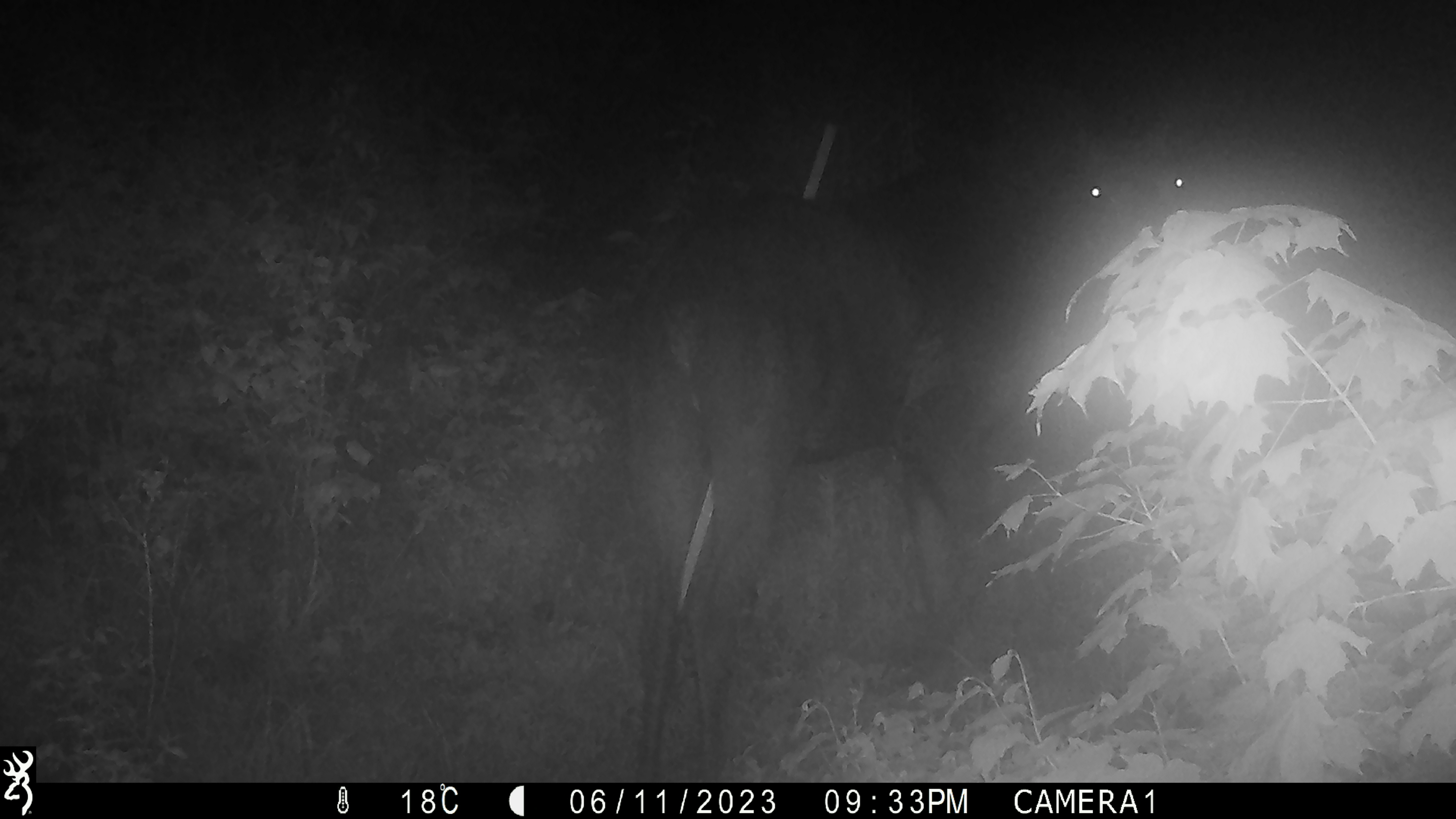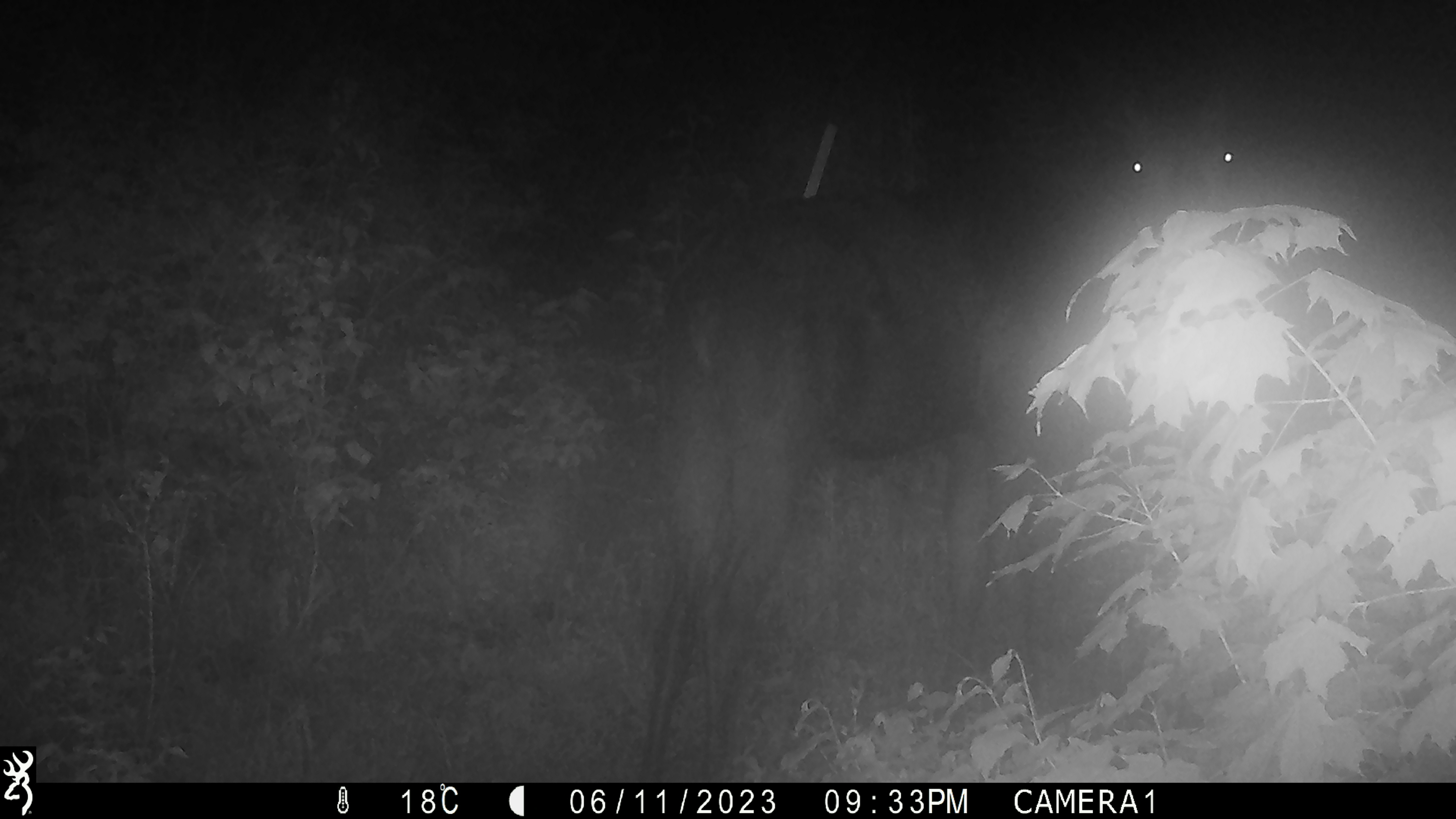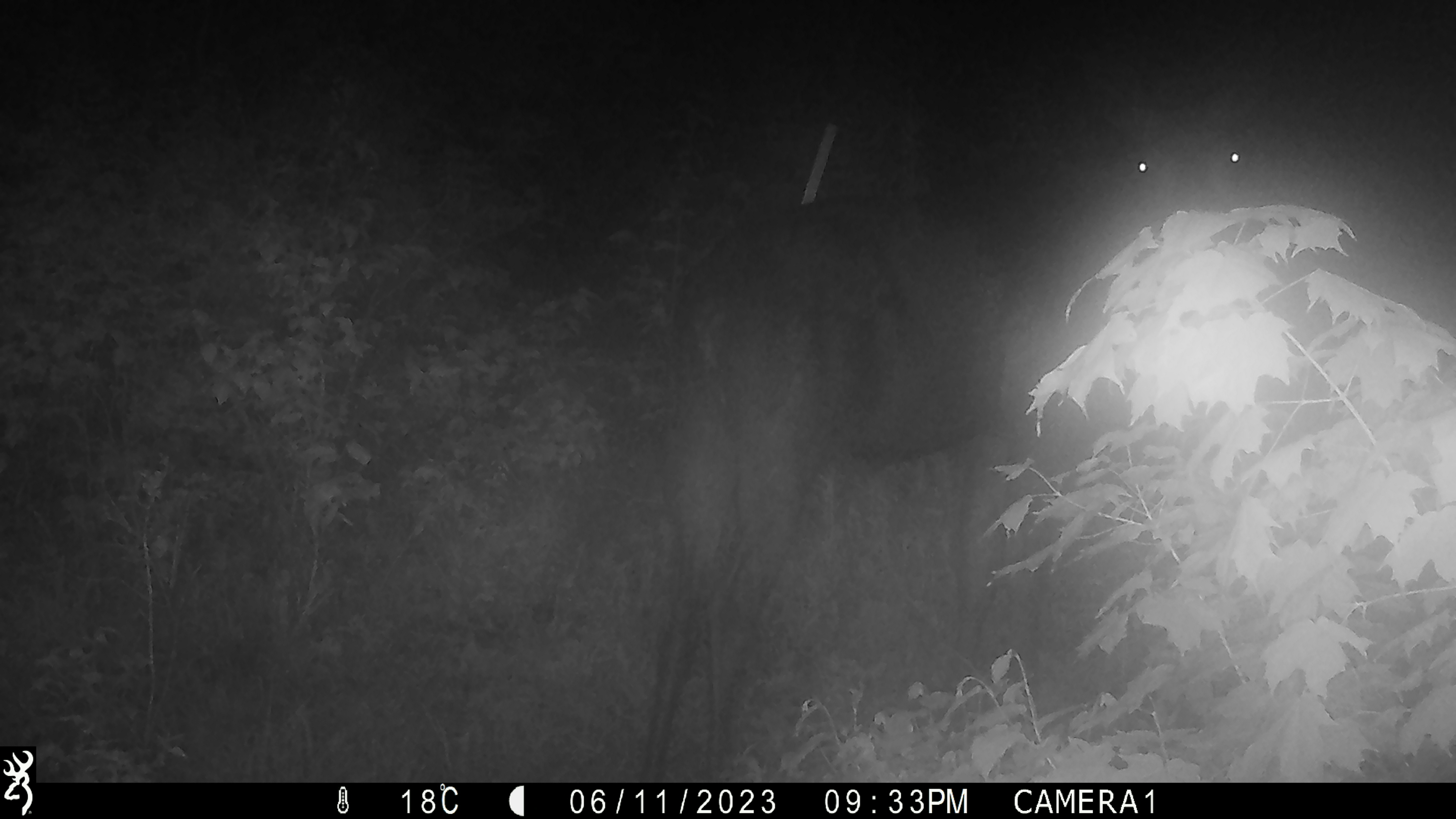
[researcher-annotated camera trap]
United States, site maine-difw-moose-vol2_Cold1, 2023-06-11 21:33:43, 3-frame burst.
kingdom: Animalia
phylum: Chordata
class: Mammalia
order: Artiodactyla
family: Cervidae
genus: Alces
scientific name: Alces alces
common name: moose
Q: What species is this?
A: Moose (Alces alces).